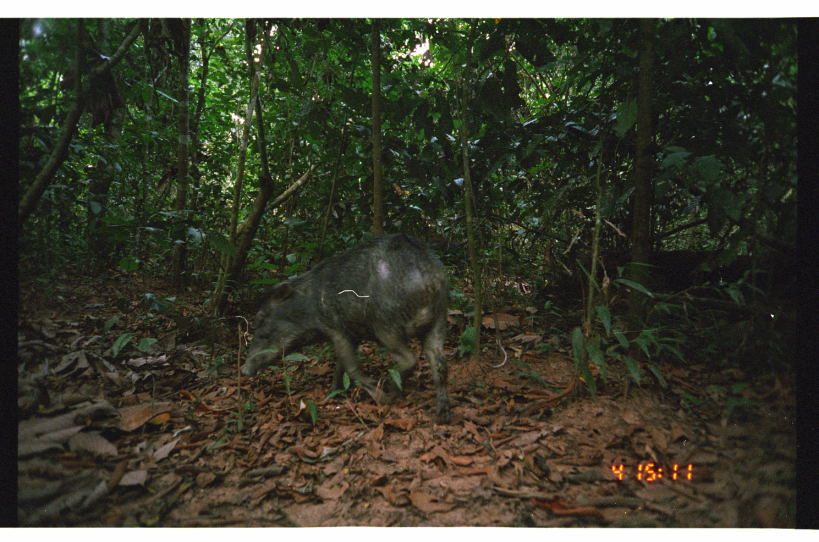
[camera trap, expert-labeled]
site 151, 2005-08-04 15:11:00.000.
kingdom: Animalia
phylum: Chordata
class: Mammalia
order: Artiodactyla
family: Tayassuidae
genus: Tayassu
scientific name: Tayassu pecari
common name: white-lipped peccary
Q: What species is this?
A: Tayassu pecari (white-lipped peccary).